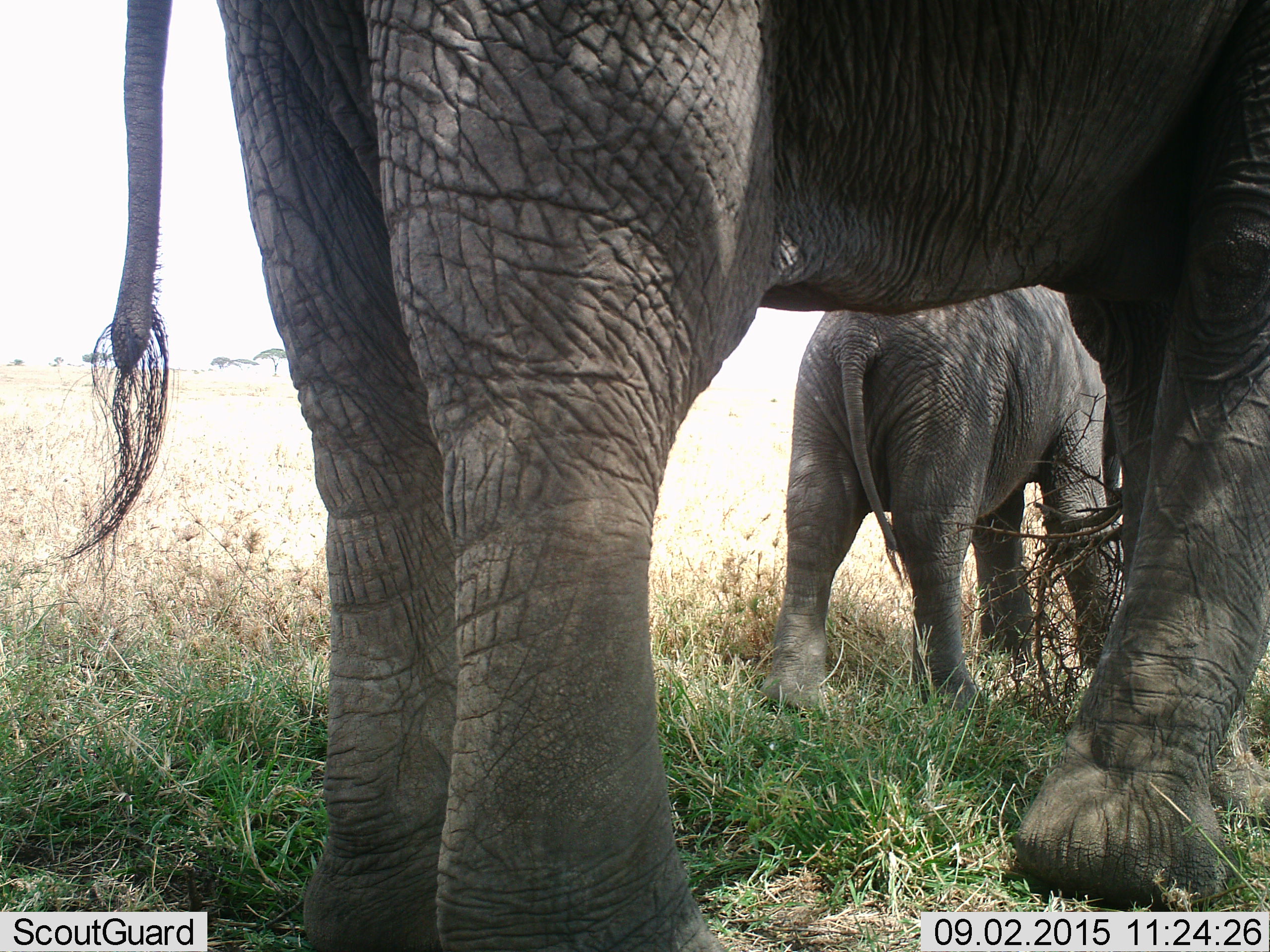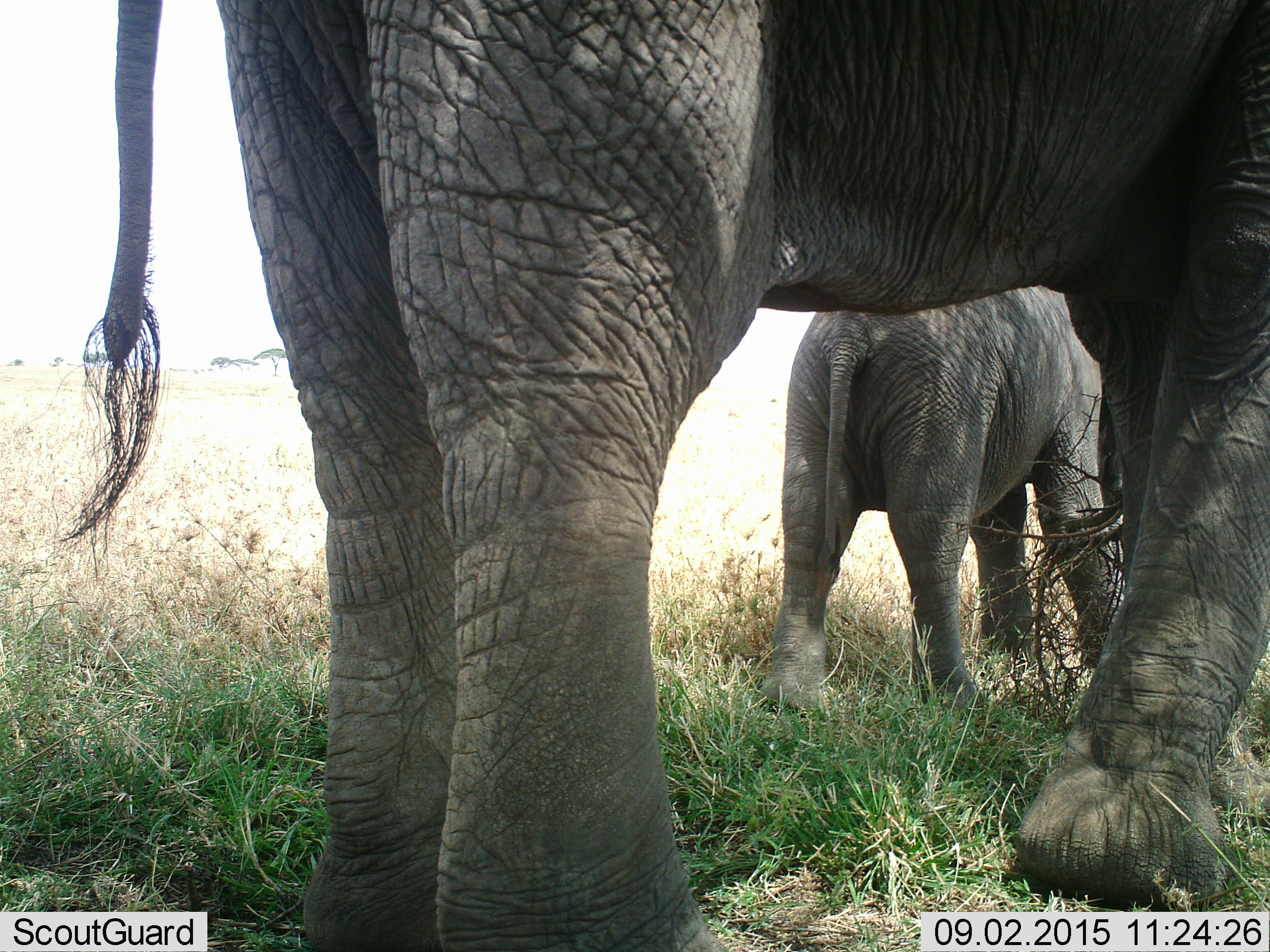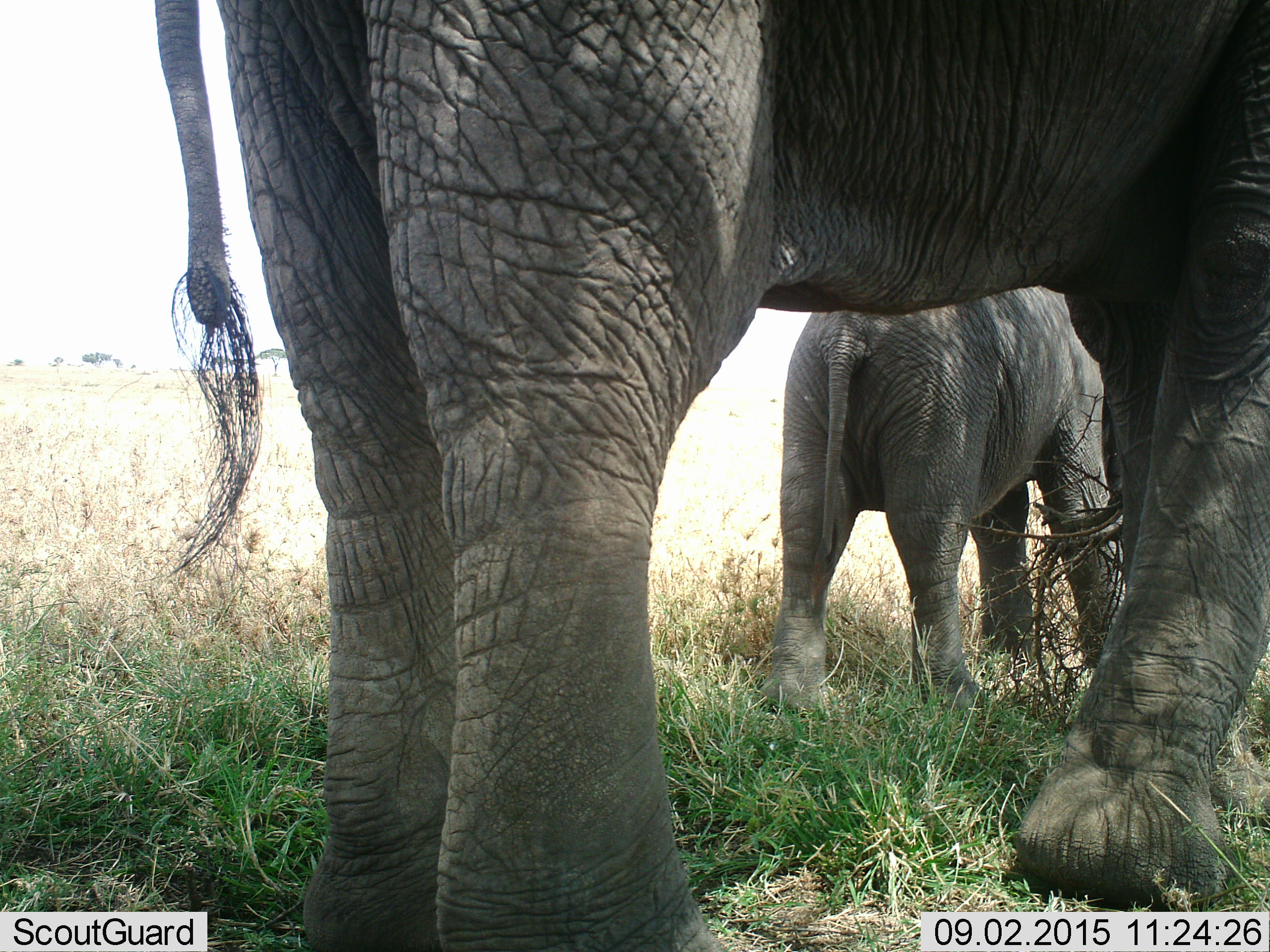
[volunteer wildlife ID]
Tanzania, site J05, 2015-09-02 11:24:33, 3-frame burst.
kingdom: Animalia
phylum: Chordata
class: Mammalia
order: Proboscidea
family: Elephantidae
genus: Loxodonta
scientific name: Loxodonta africana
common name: african bush elephant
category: elephant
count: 2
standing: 100%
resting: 0%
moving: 10%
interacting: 0%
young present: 50%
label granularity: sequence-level